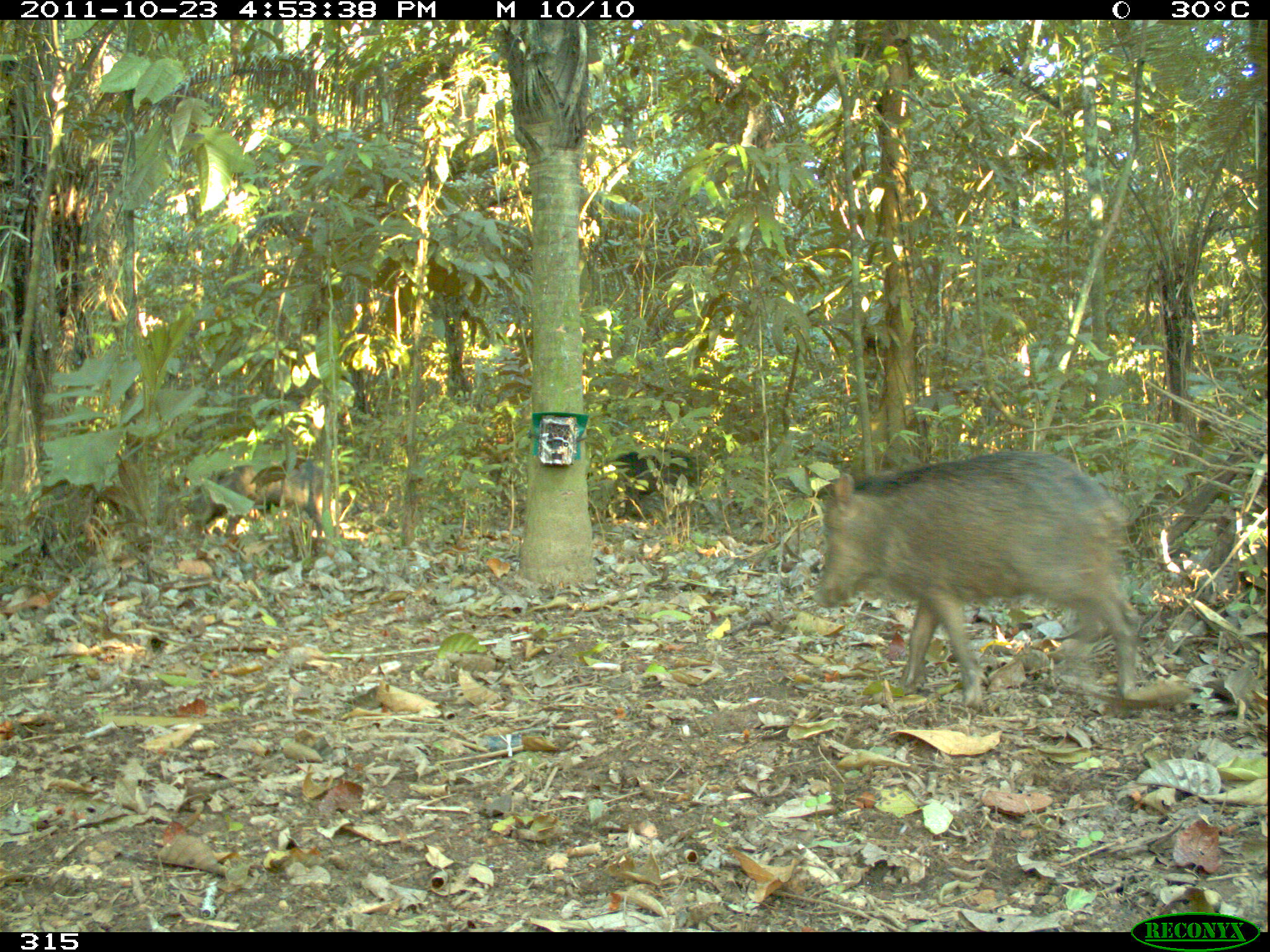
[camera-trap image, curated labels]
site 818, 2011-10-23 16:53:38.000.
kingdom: Animalia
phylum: Chordata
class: Mammalia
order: Artiodactyla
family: Tayassuidae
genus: Tayassu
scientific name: Tayassu pecari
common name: white-lipped peccary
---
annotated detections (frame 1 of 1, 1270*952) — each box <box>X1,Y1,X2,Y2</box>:
tayassu pecari: <box>811,451,1141,706</box>; <box>201,458,336,556</box>; <box>602,448,702,517</box>